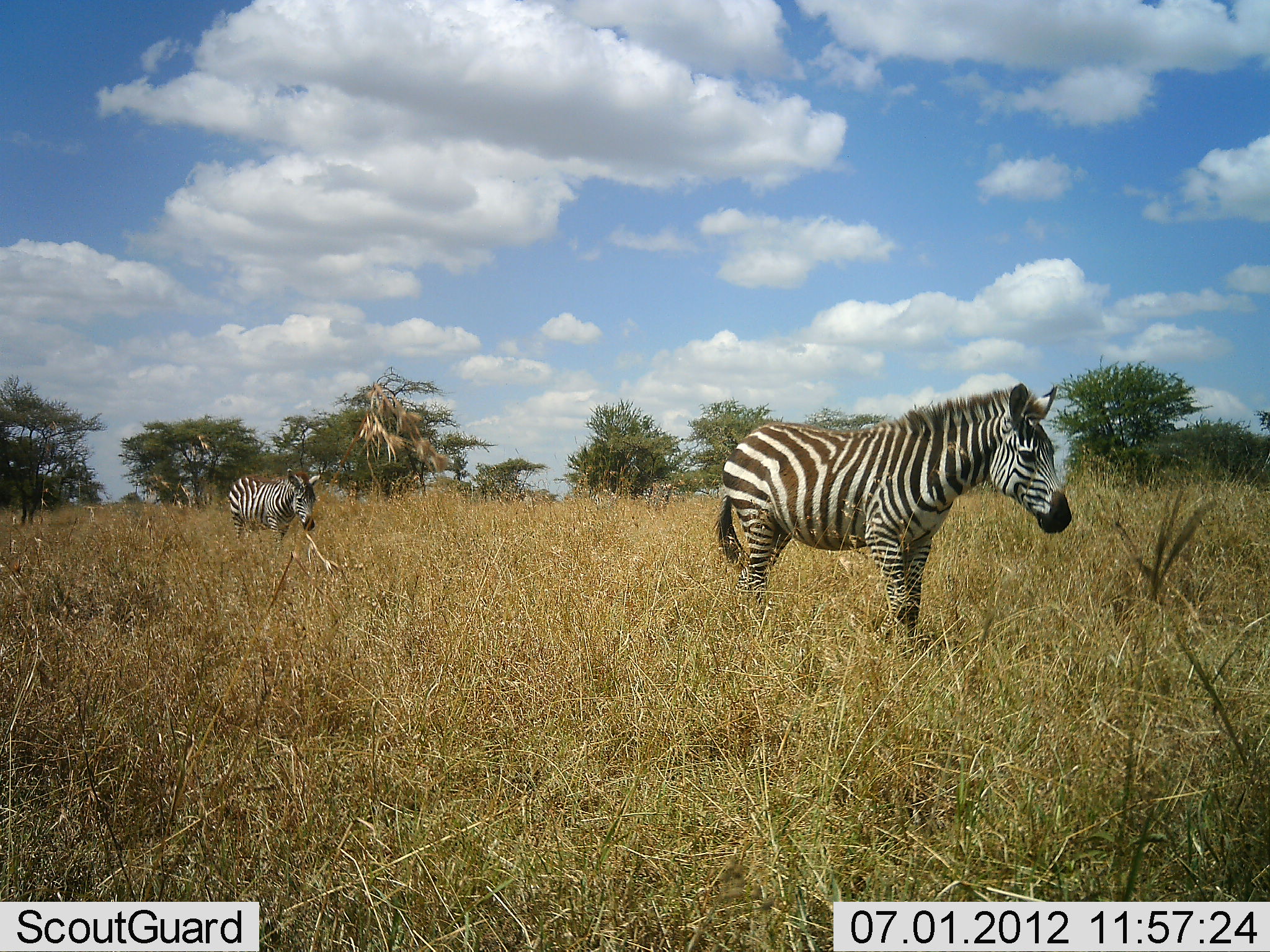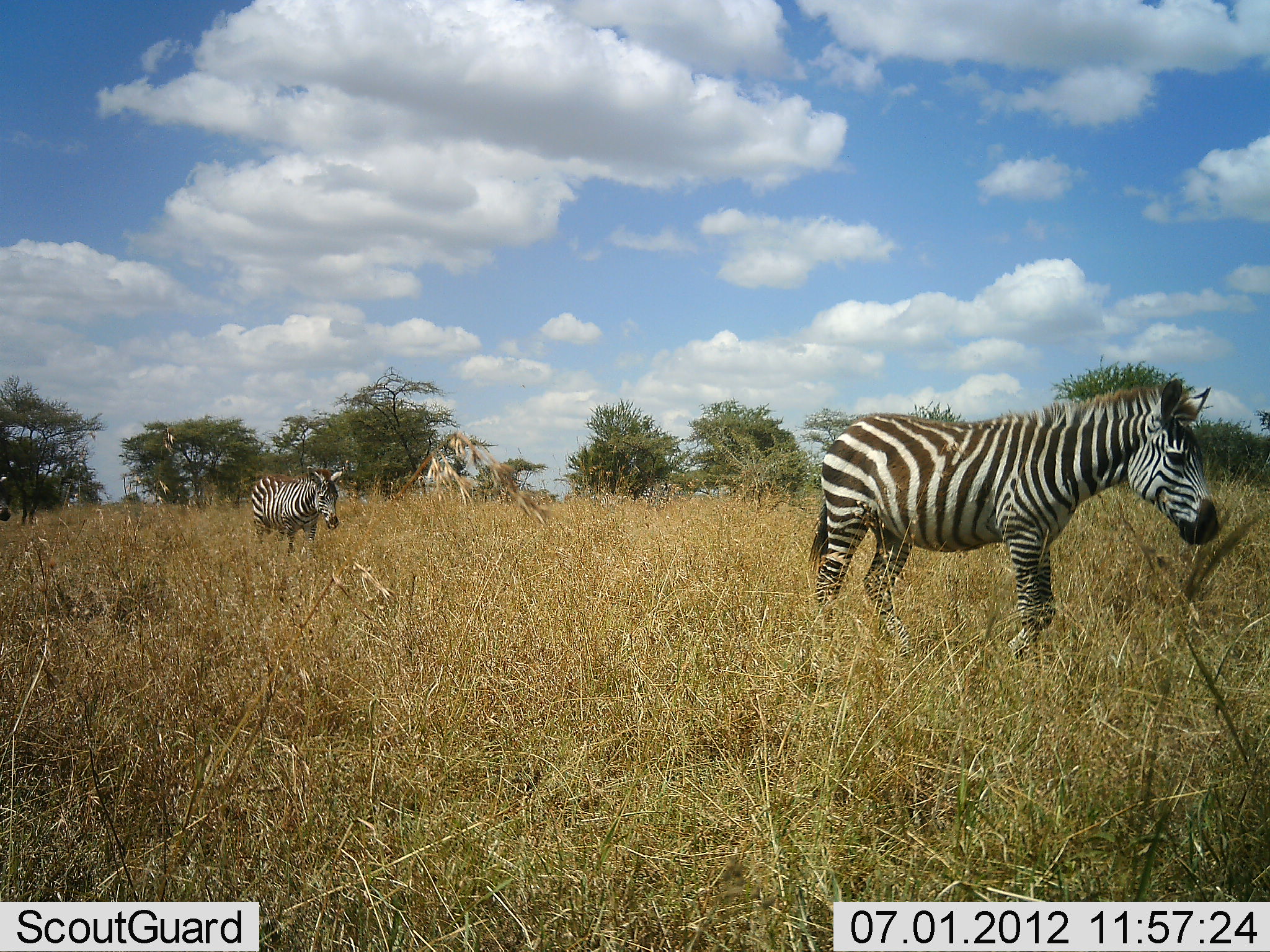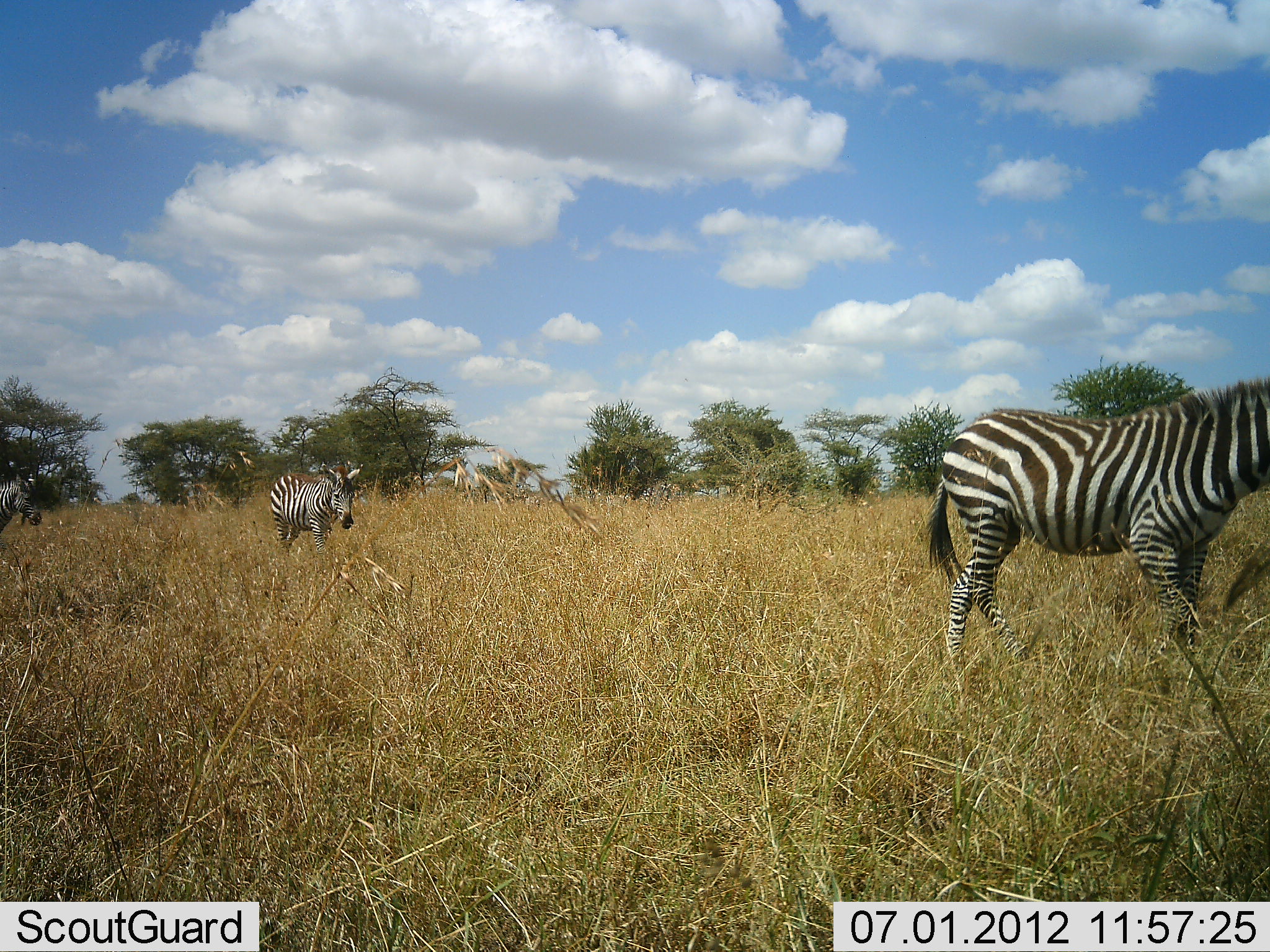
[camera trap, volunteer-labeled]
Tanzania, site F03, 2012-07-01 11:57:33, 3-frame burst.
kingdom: Animalia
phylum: Chordata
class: Mammalia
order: Perissodactyla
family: Equidae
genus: Equus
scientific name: Equus quagga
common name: plains zebra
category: zebra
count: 3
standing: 0%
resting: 0%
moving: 100%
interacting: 0%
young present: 20%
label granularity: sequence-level